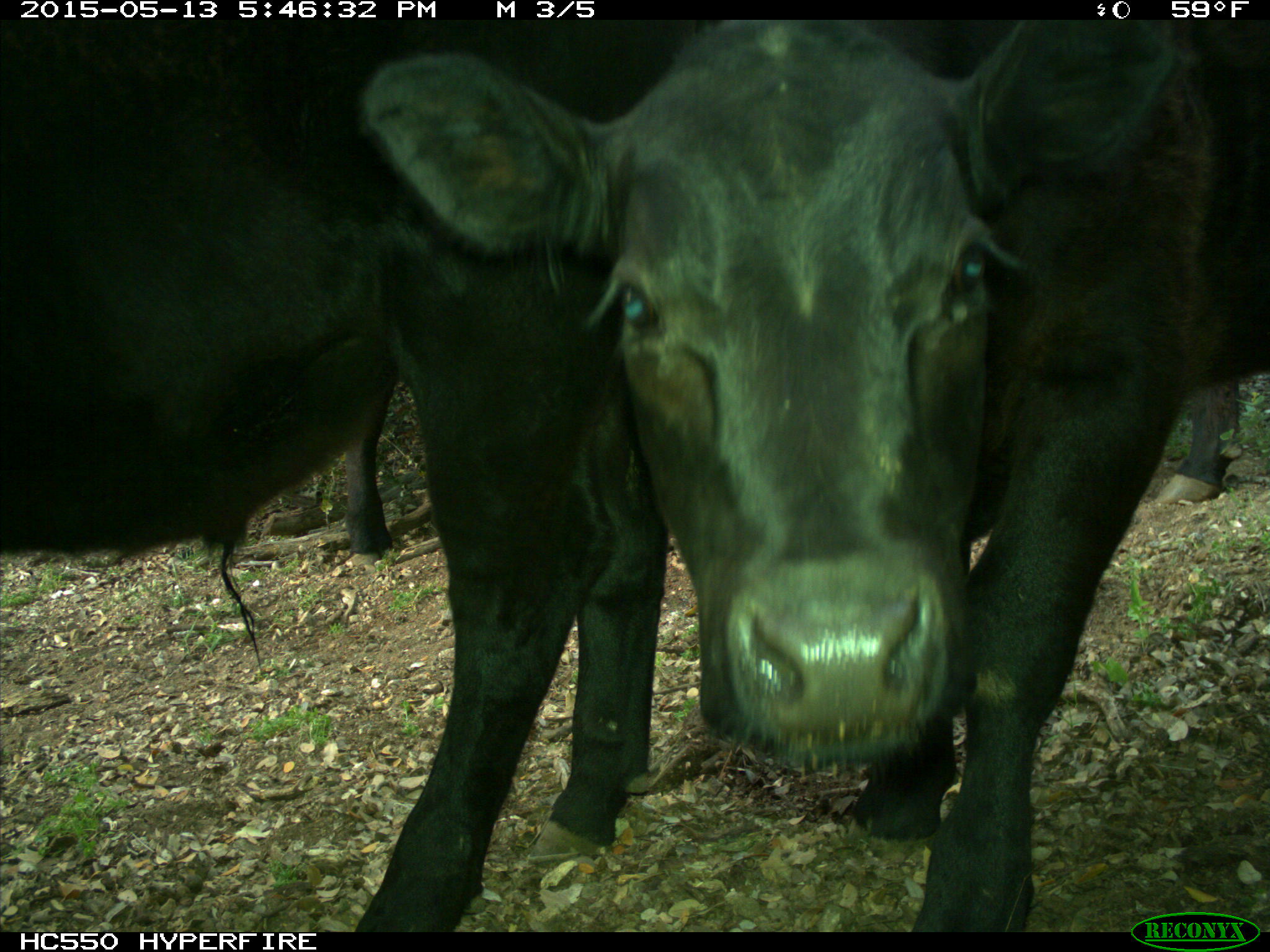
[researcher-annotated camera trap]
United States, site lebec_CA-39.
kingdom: Animalia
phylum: Chordata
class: Mammalia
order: Artiodactyla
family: Bovidae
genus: Bos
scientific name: Bos taurus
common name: domestic cow